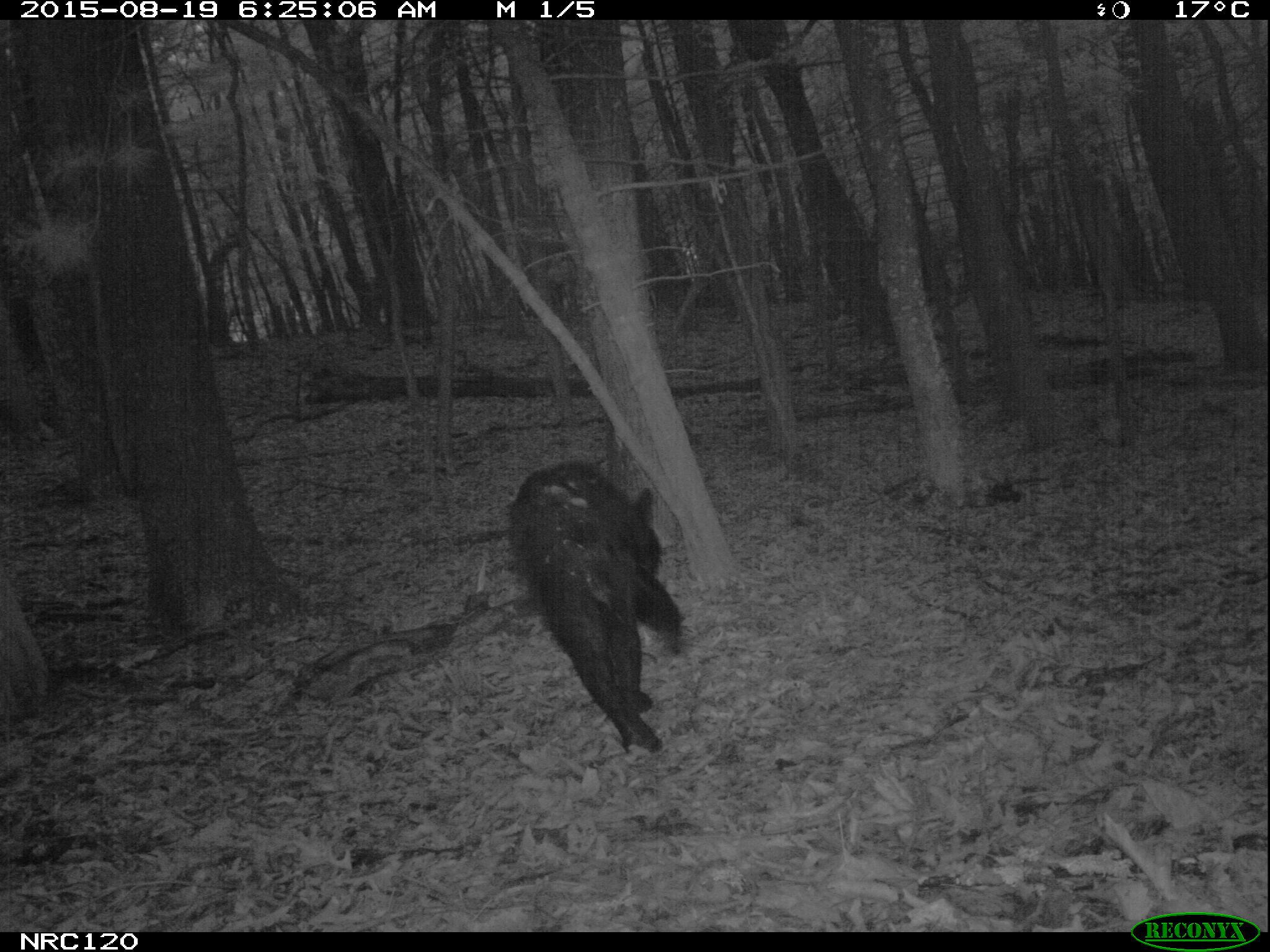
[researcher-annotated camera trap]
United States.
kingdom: Animalia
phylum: Chordata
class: Mammalia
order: Carnivora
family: Ursidae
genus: Ursus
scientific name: Ursus americanus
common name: american black bear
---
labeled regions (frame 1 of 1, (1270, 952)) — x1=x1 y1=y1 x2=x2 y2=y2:
American Black Bear: x1=489 y1=451 x2=693 y2=758